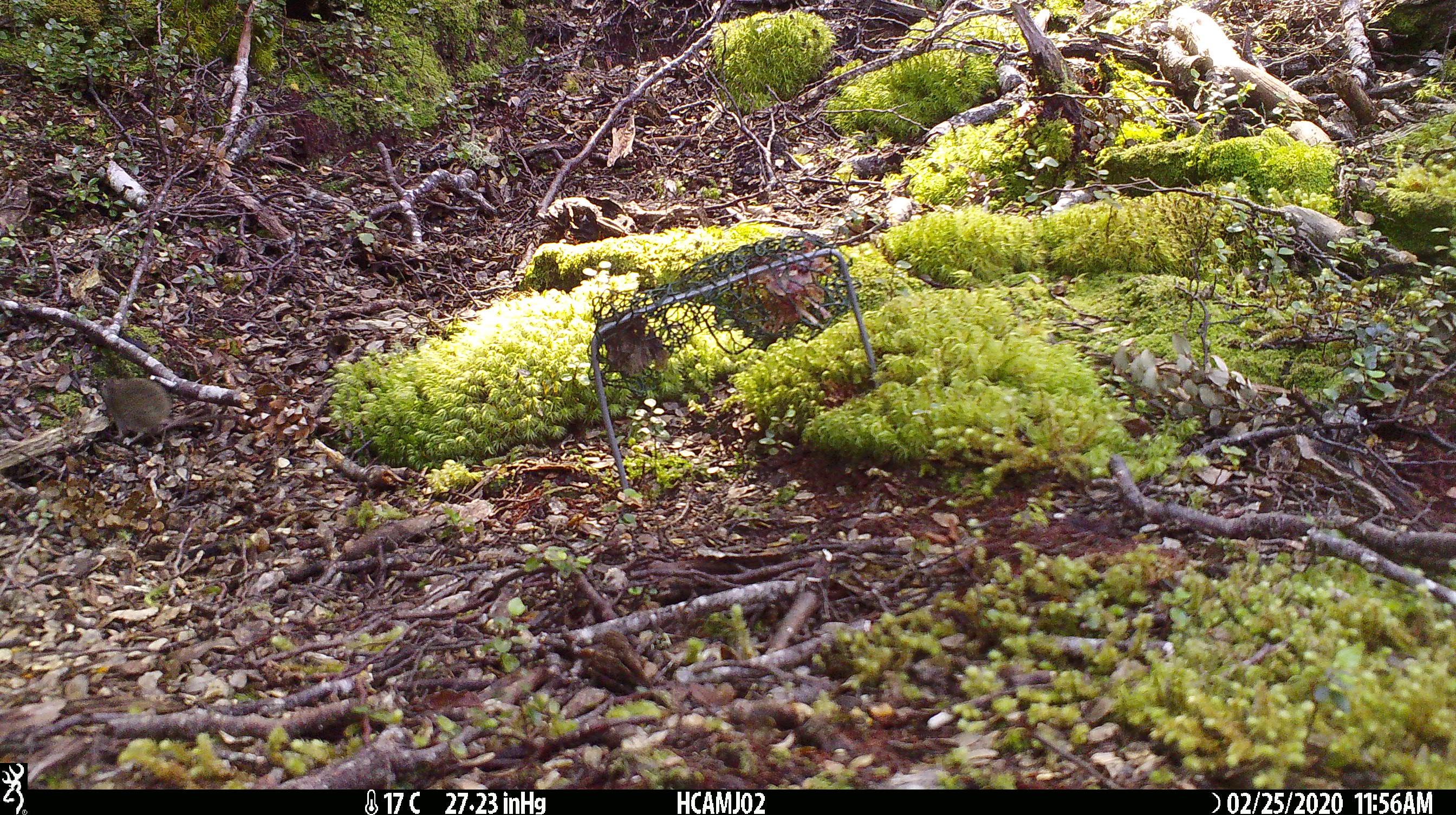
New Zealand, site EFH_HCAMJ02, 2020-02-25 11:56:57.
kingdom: Animalia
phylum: Chordata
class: Mammalia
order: Rodentia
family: Muridae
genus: Mus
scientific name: Mus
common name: mouse